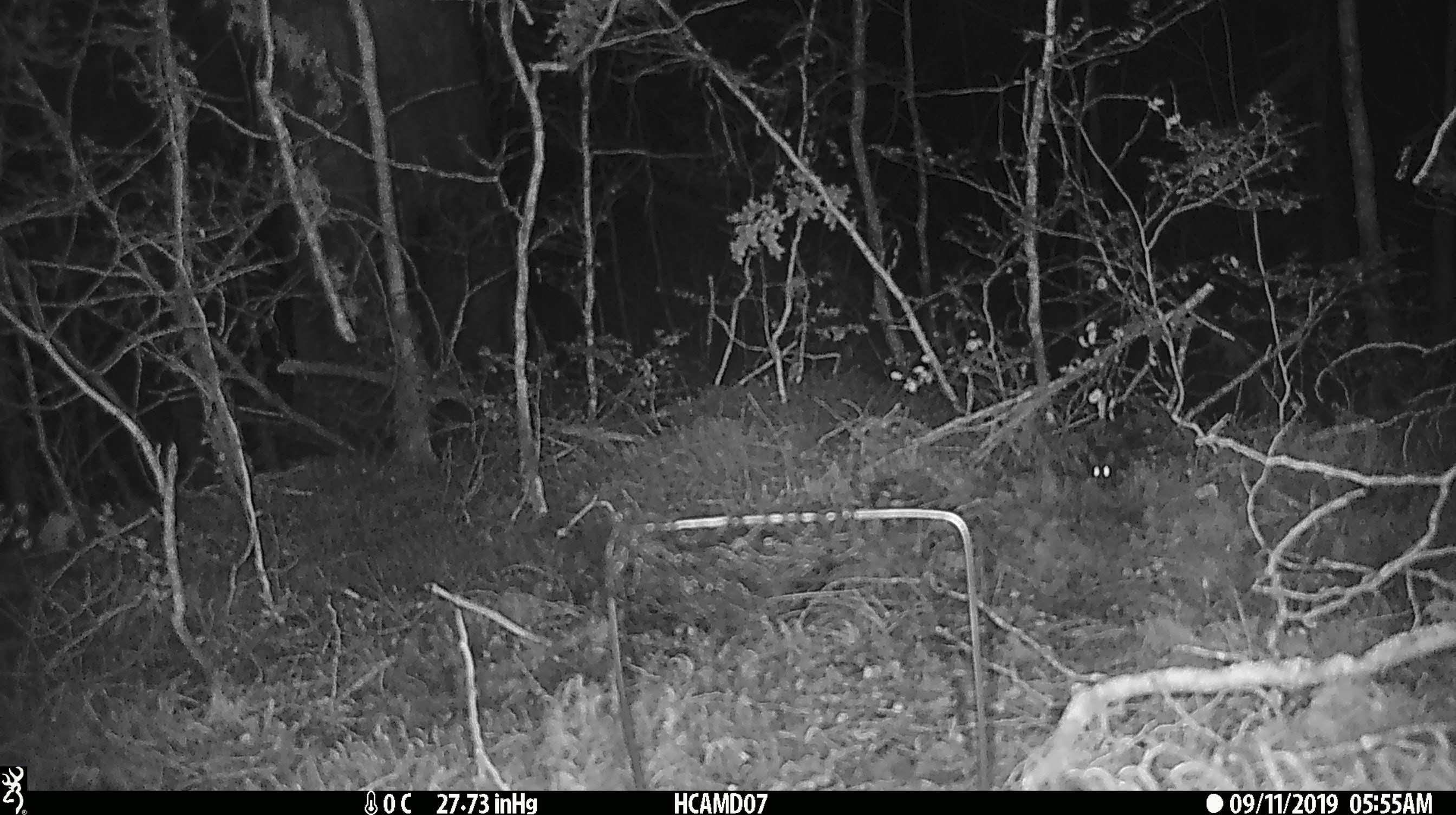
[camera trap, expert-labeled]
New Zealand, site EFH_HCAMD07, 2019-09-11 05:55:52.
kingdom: Animalia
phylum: Chordata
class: Mammalia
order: Rodentia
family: Muridae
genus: Mus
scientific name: Mus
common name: mouse